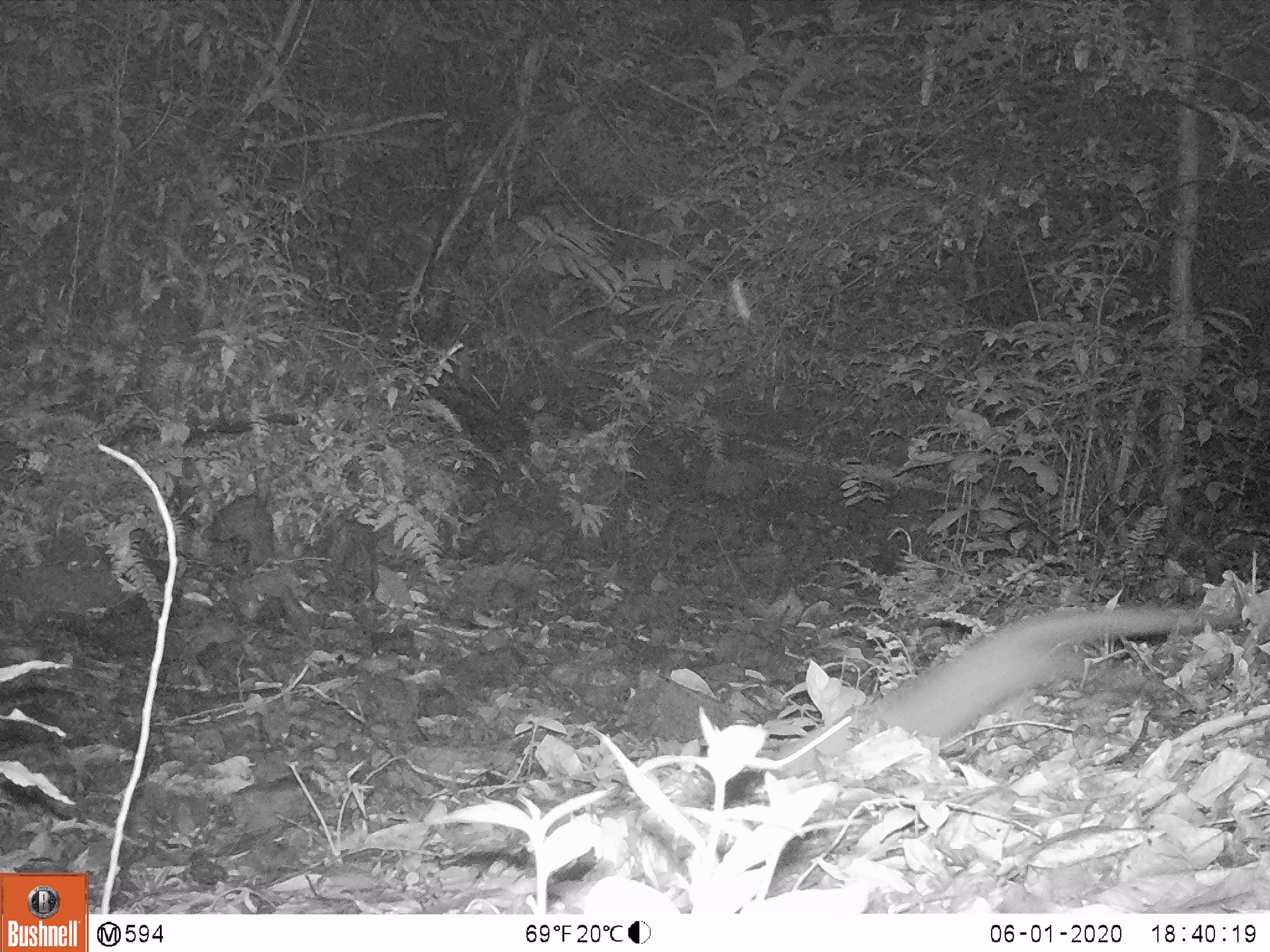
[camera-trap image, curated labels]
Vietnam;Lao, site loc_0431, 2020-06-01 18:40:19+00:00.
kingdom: Animalia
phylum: Chordata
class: Mammalia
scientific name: Mammalia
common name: mammal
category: unidentified small mammal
Unidentified small mammal (mammal) (Mammalia). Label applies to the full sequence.